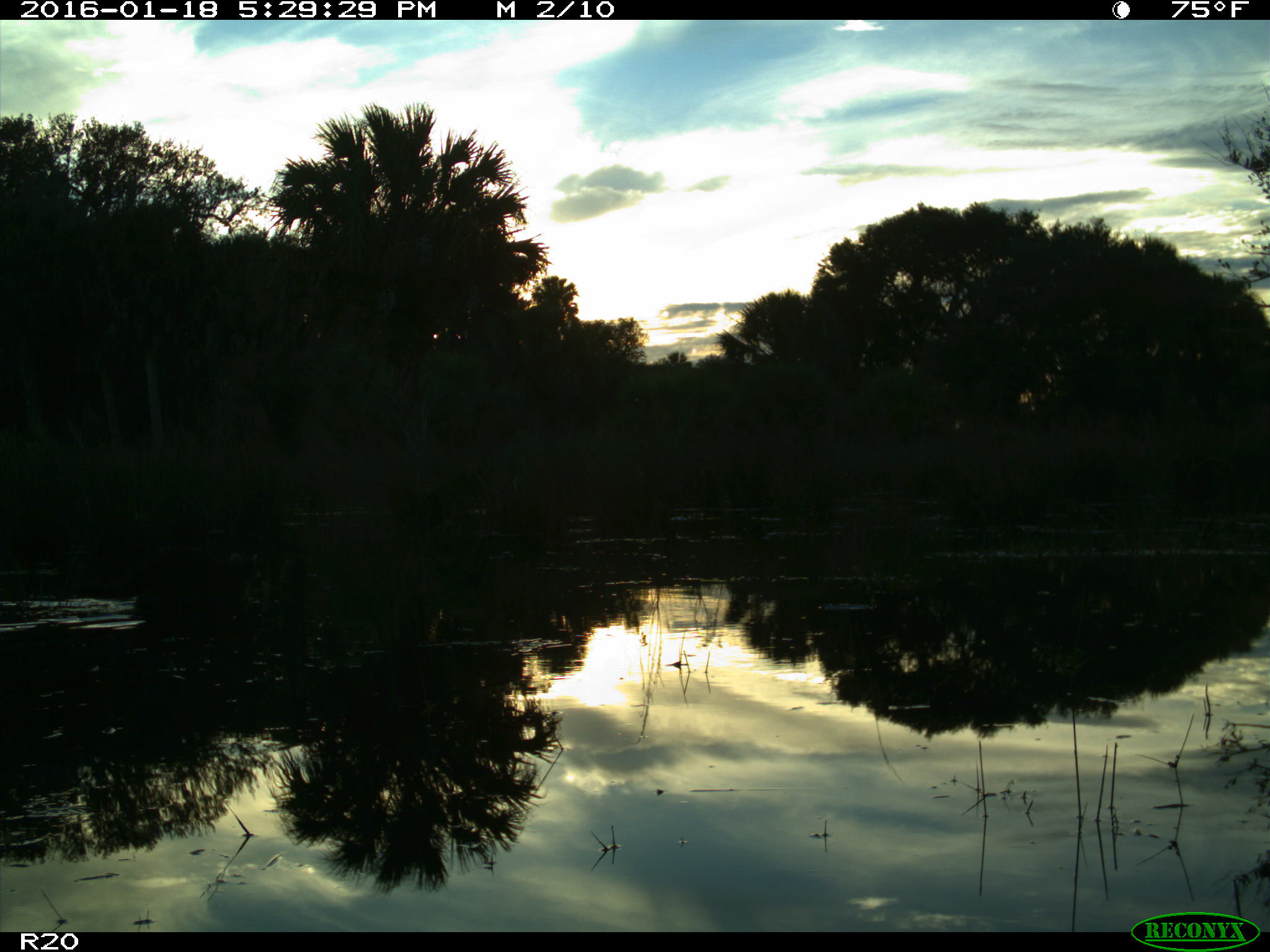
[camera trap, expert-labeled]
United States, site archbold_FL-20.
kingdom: Animalia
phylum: Chordata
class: Mammalia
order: Carnivora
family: Procyonidae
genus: Procyon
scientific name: Procyon lotor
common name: common raccoon